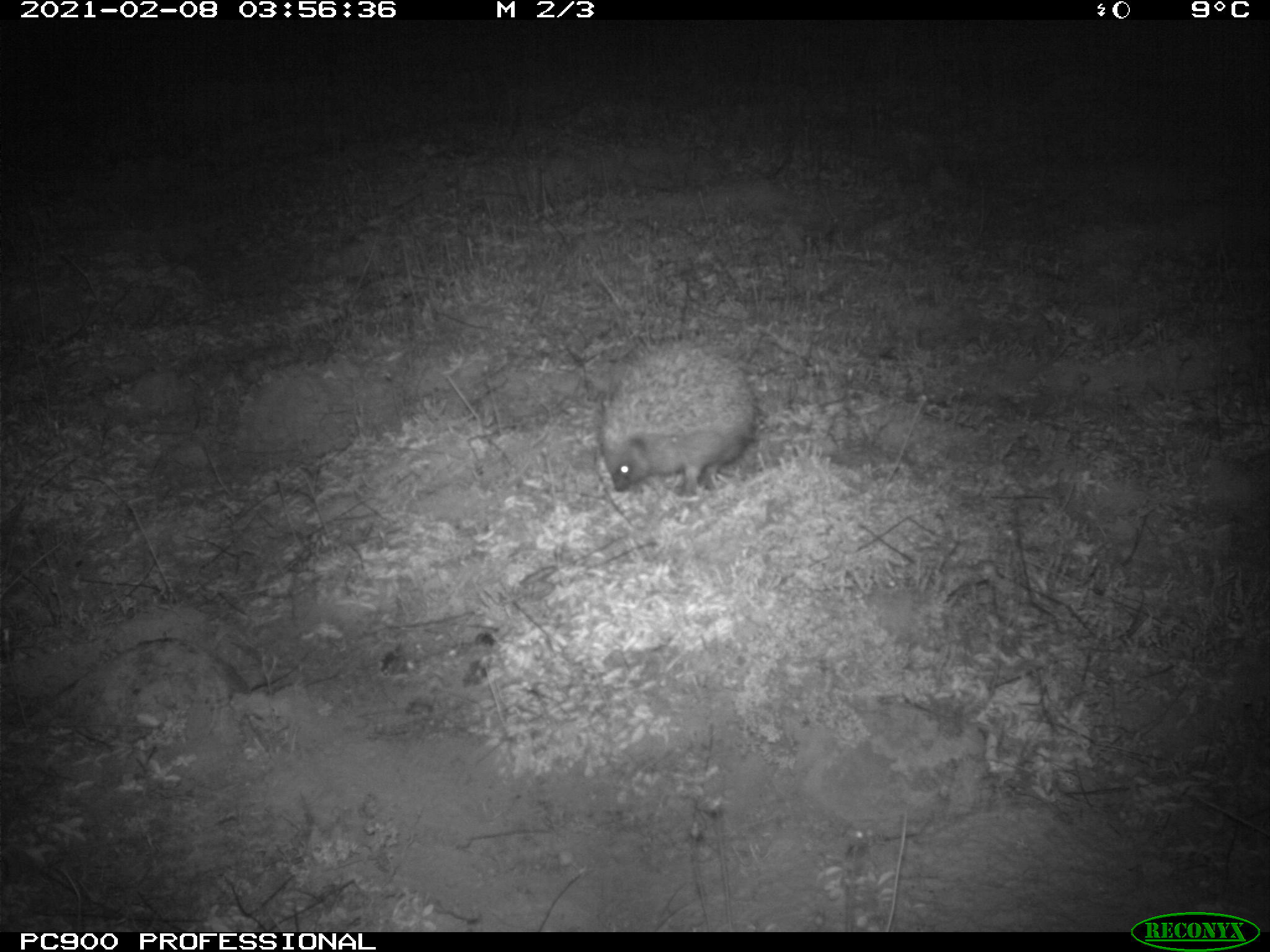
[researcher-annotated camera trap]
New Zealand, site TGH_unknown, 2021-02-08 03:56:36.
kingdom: Animalia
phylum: Chordata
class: Mammalia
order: Eulipotyphla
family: Erinaceidae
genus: Erinaceus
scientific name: Erinaceus europaeus europaeus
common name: european hedgehog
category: hedgehog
Hedgehog (european hedgehog) (Erinaceus europaeus europaeus).